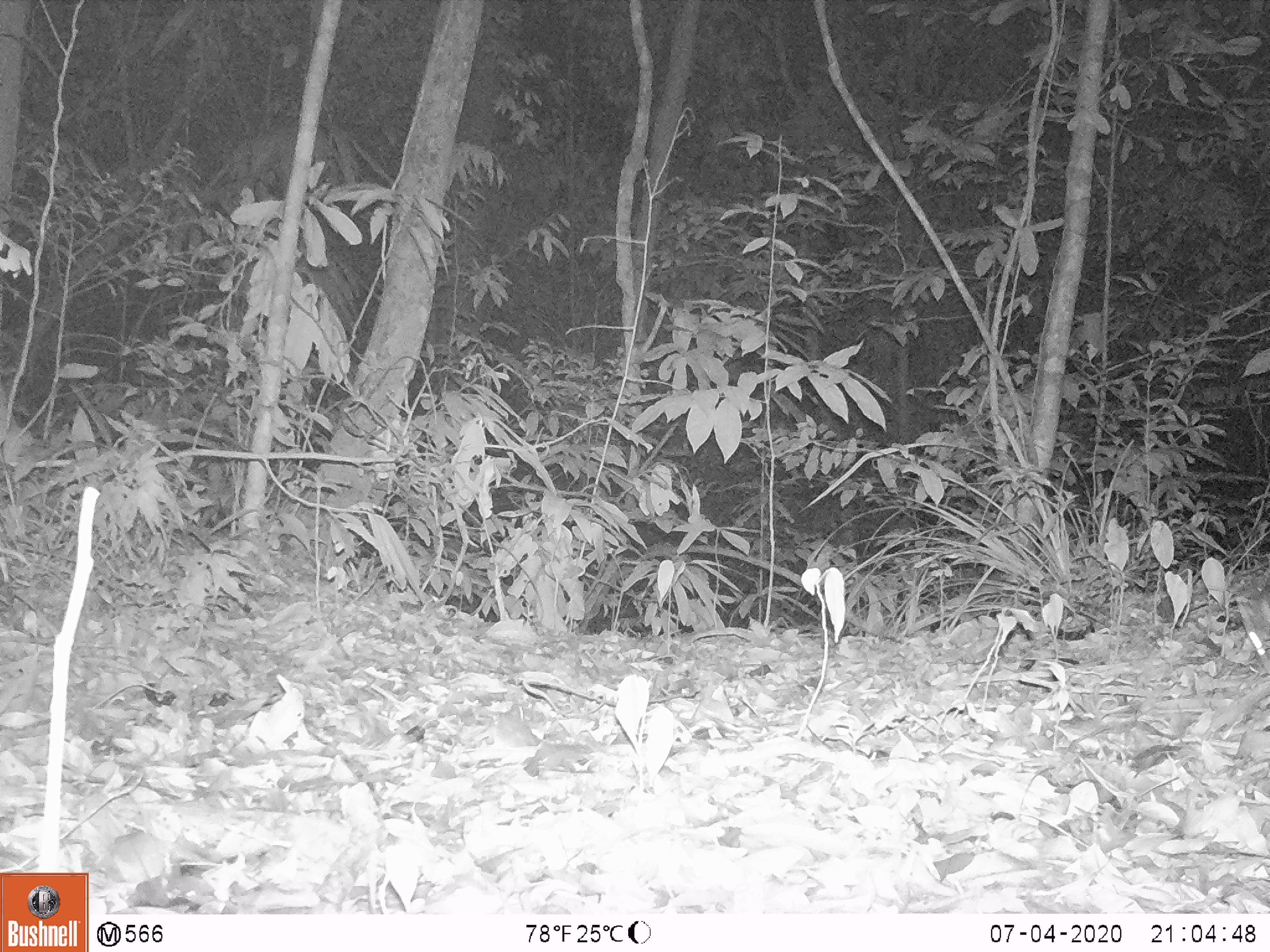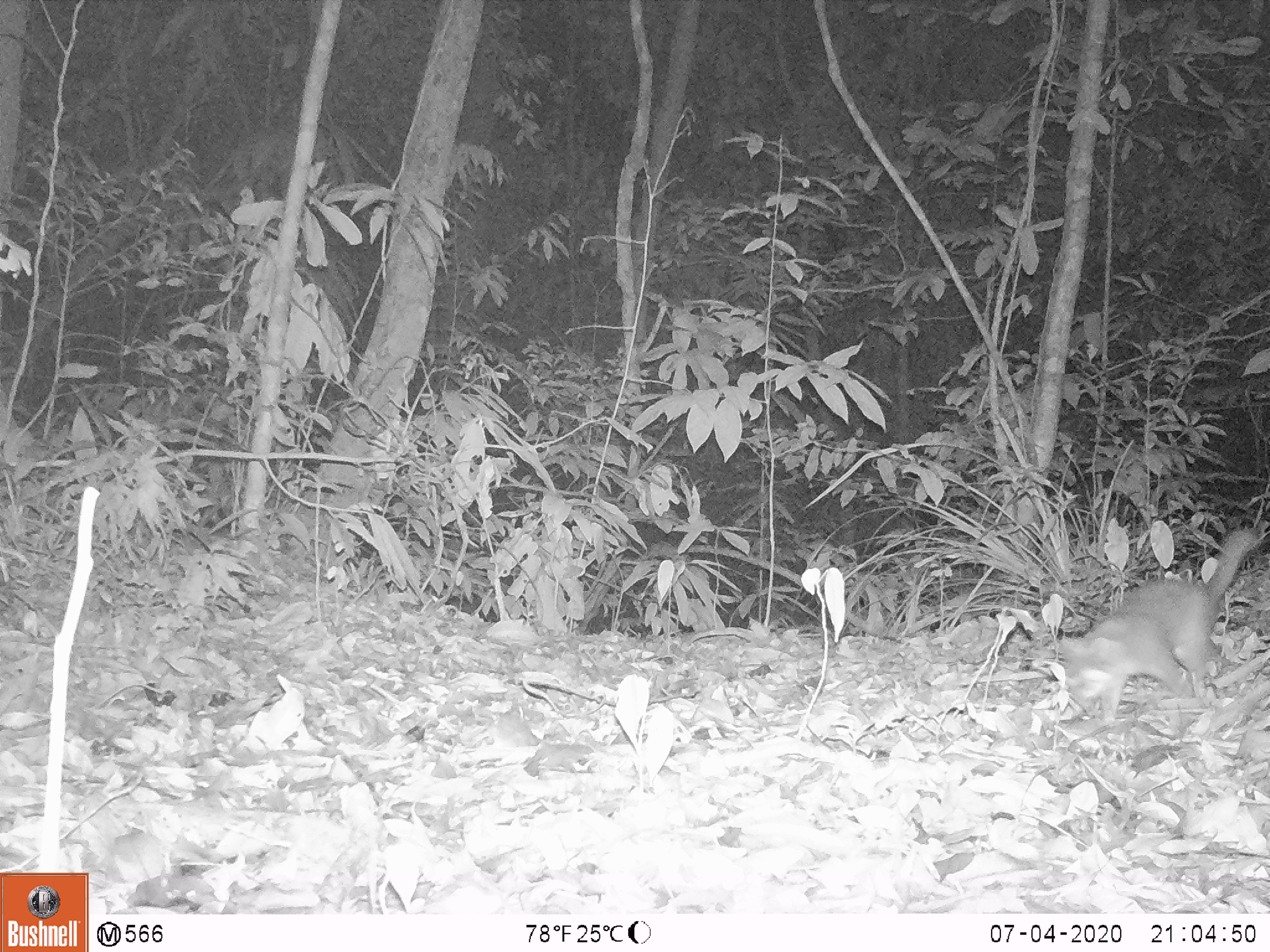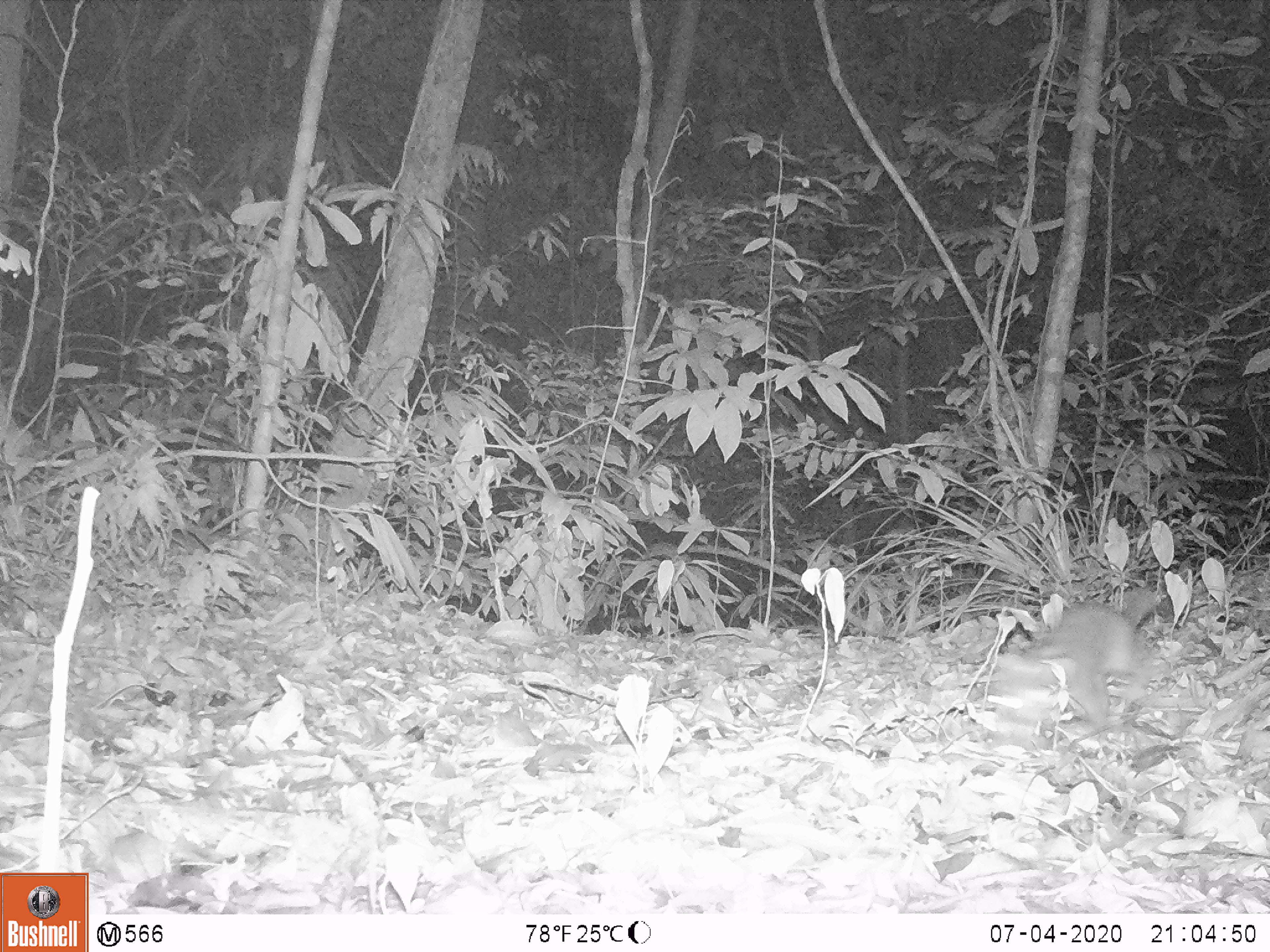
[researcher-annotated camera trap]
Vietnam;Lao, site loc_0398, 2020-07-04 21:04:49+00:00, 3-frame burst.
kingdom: Animalia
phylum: Chordata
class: Mammalia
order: Carnivora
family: Mustelidae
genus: Melogale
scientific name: Melogale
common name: ferret badger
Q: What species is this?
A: Ferret badger (Melogale).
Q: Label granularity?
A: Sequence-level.